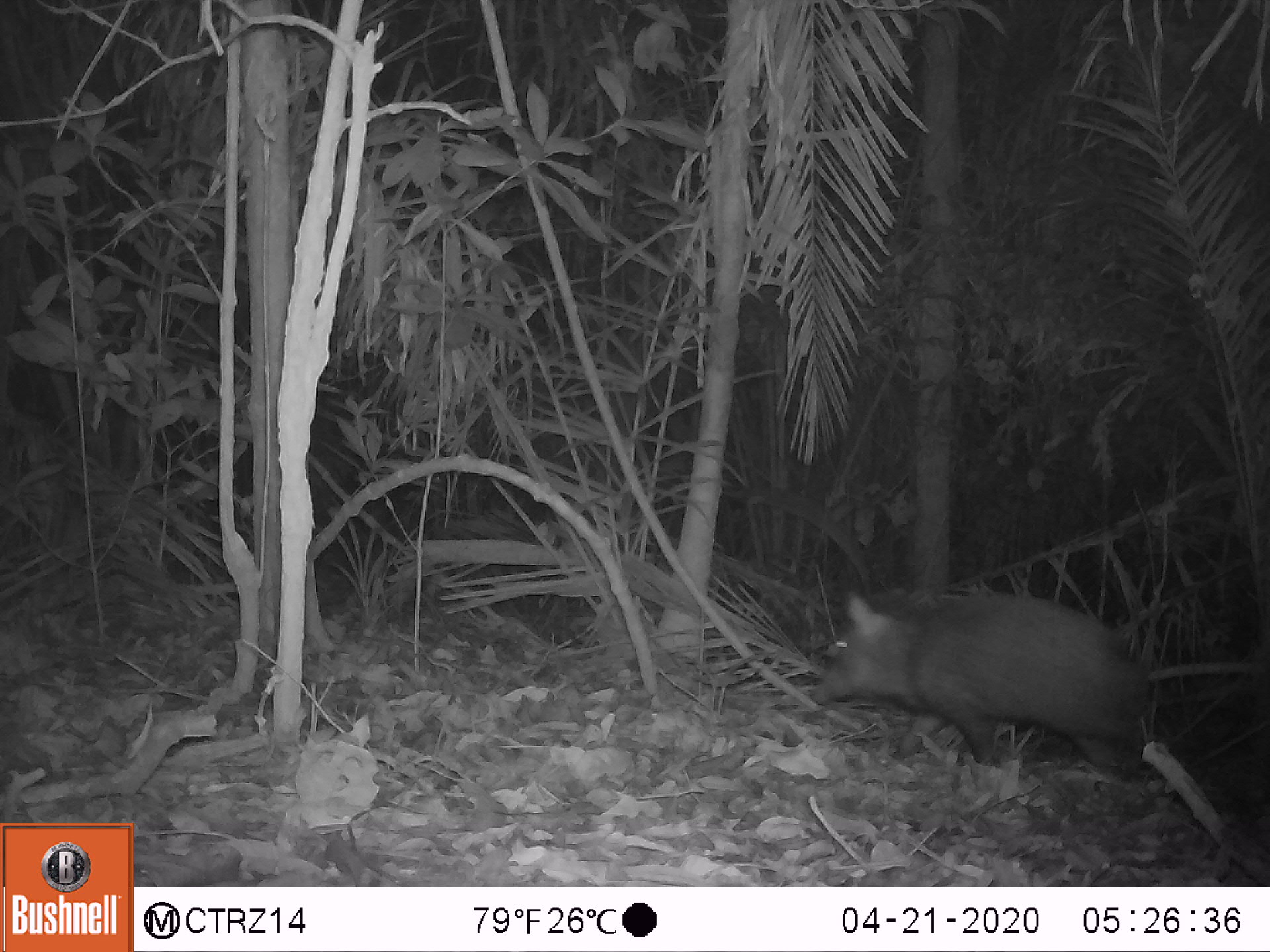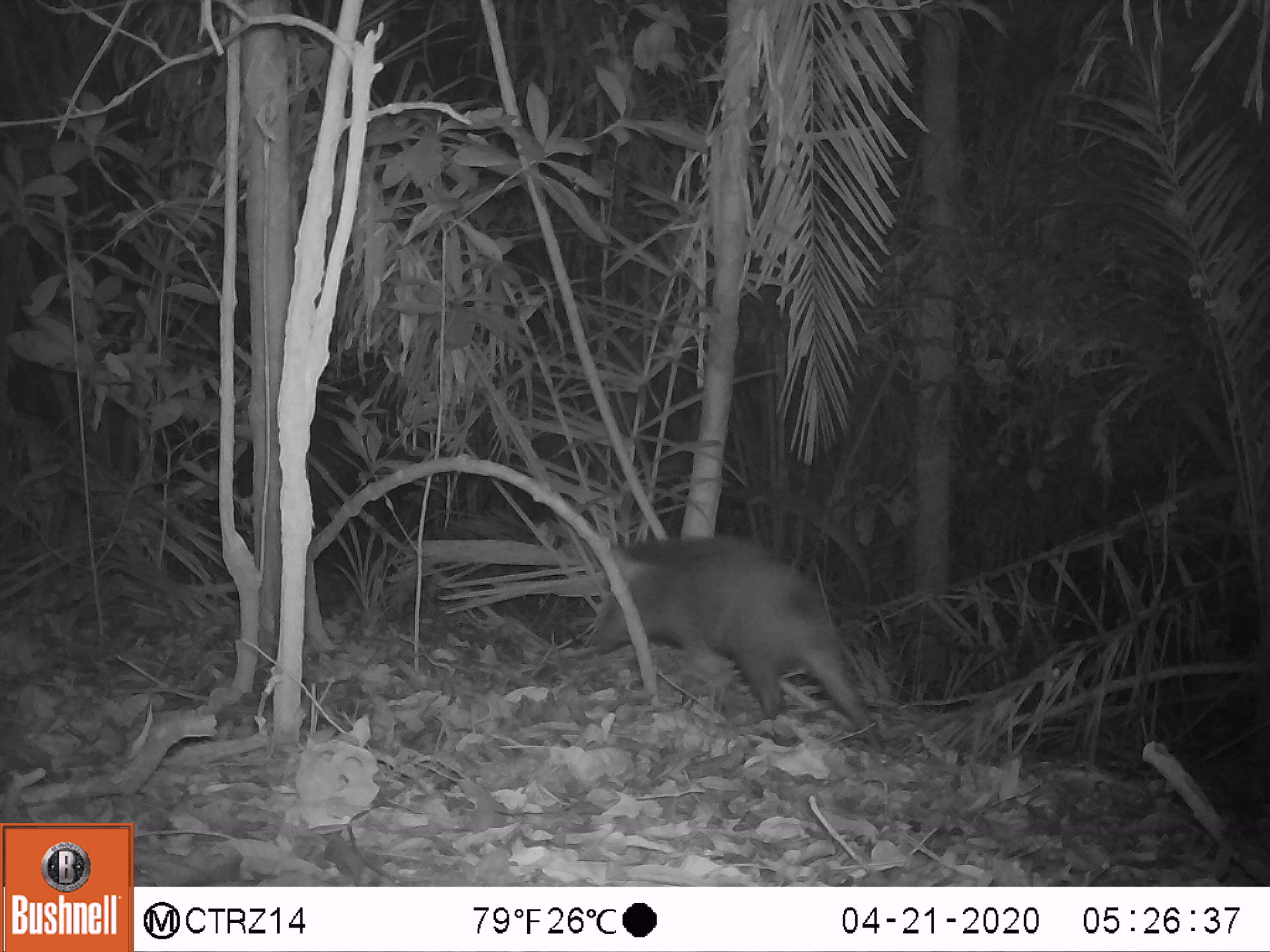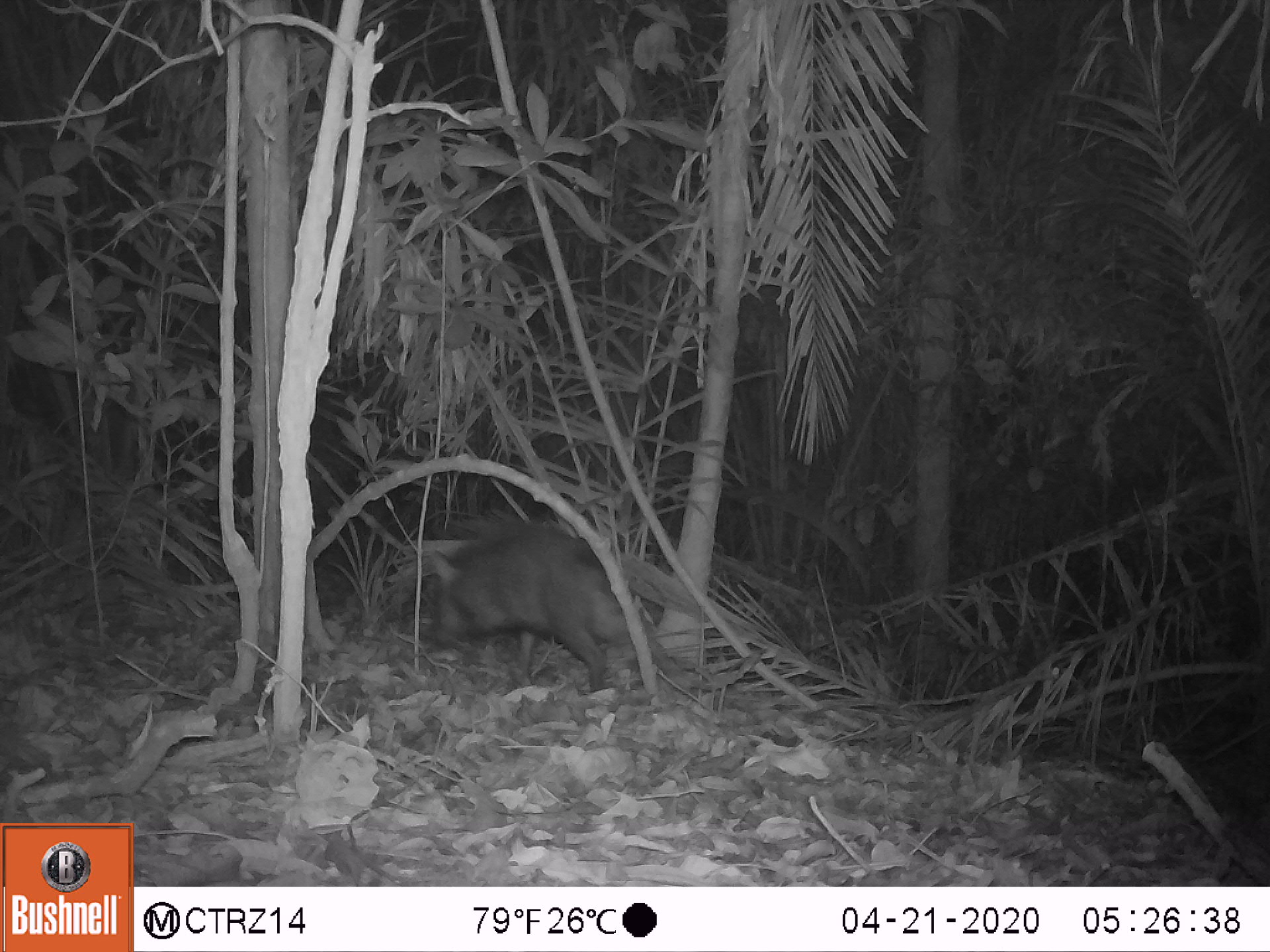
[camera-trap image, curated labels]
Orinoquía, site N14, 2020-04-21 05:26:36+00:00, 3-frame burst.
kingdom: Animalia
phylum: Chordata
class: Mammalia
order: Artiodactyla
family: Tayassuidae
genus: Pecari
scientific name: Pecari tajacu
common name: collared peccary